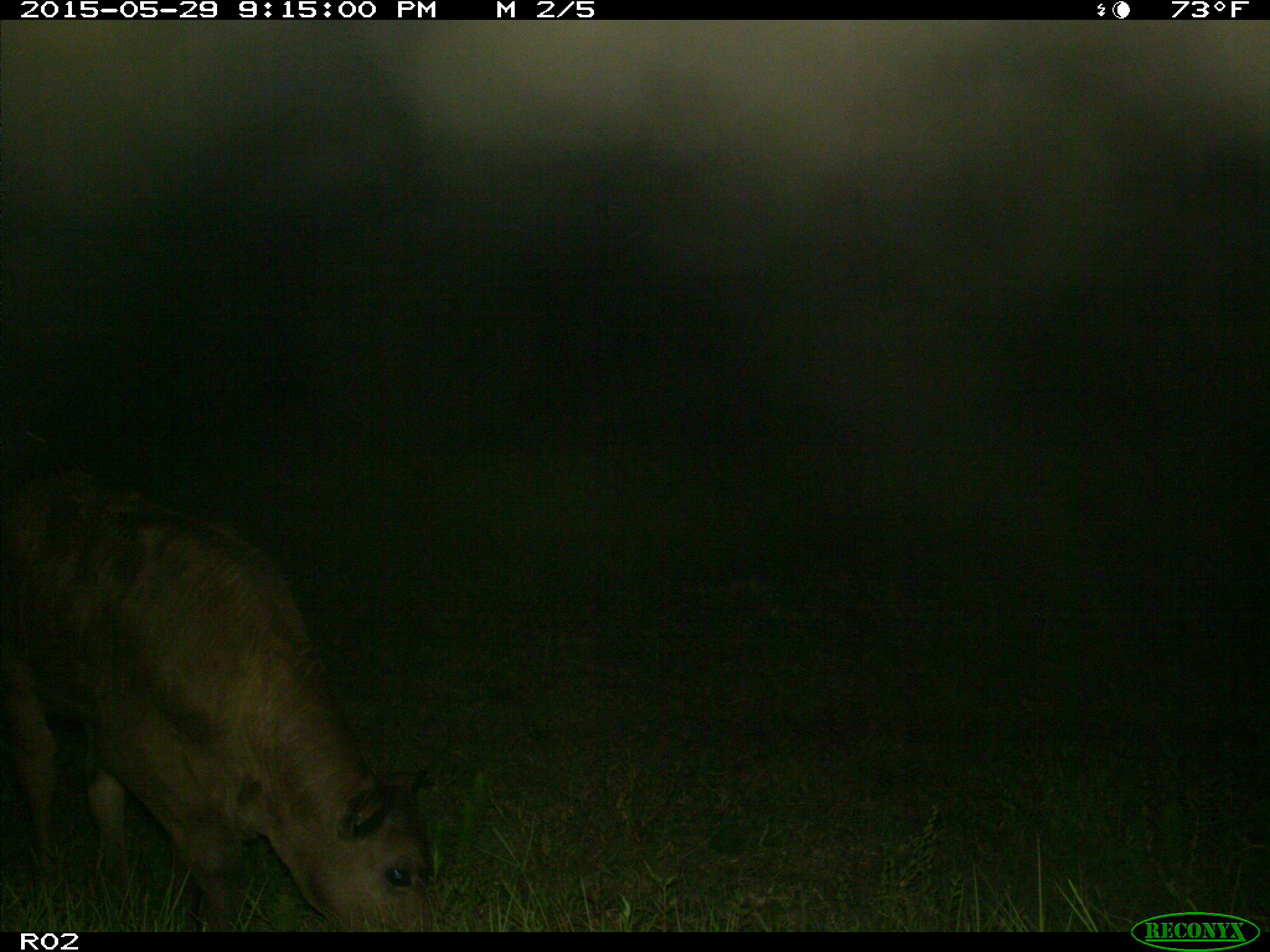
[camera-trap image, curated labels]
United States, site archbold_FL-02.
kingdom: Animalia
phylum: Chordata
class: Mammalia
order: Artiodactyla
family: Bovidae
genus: Bos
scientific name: Bos taurus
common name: domestic cow